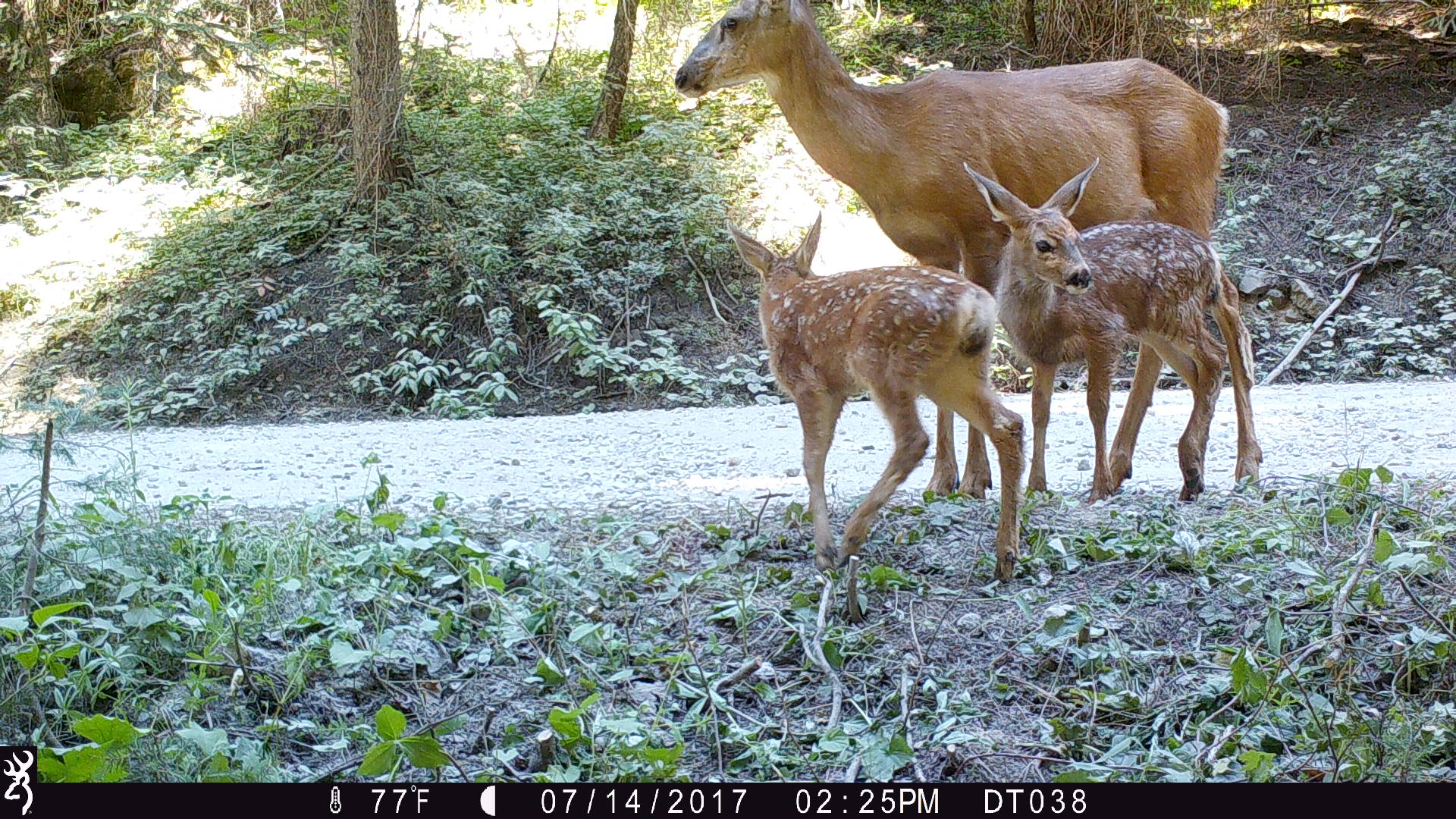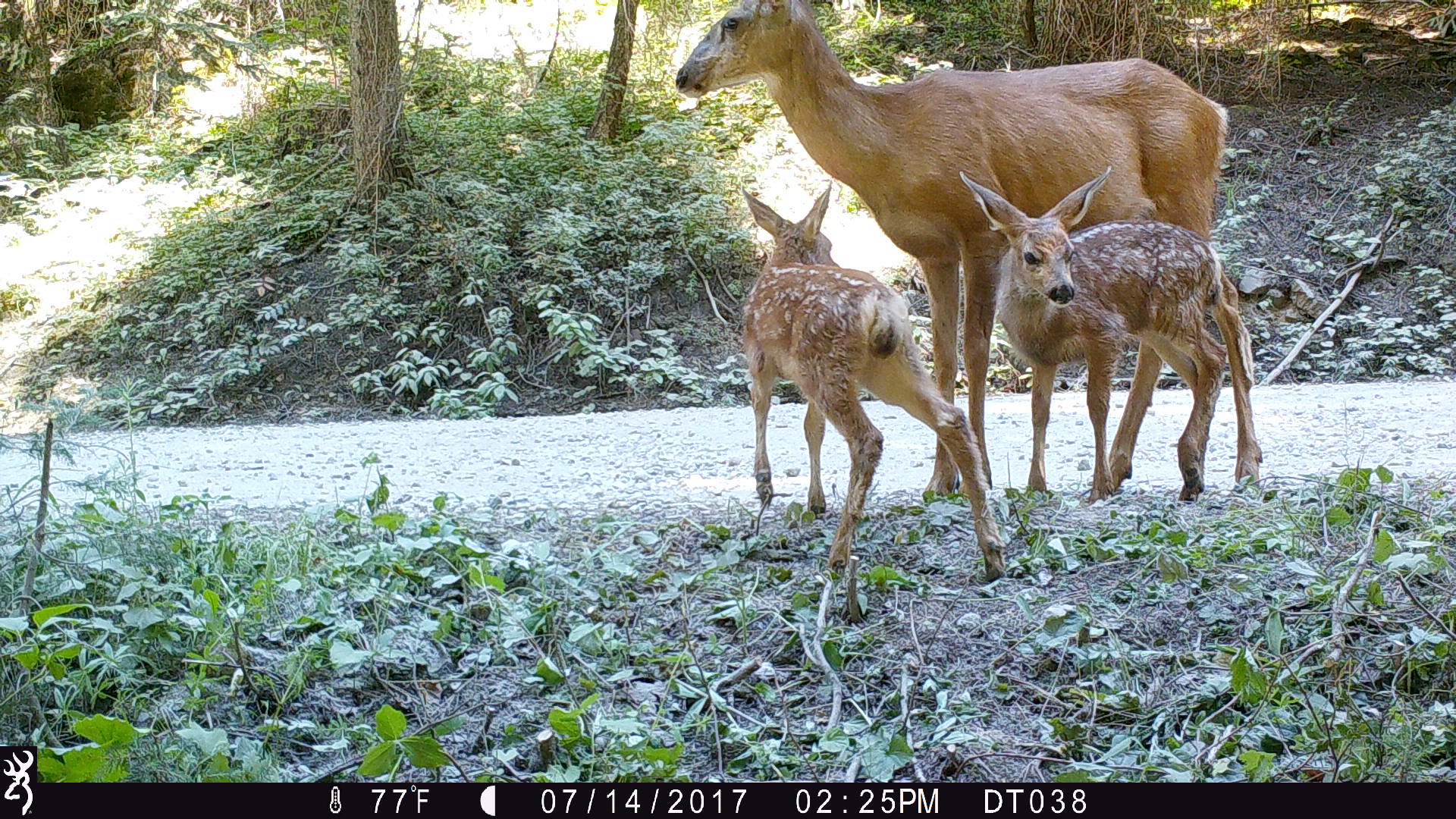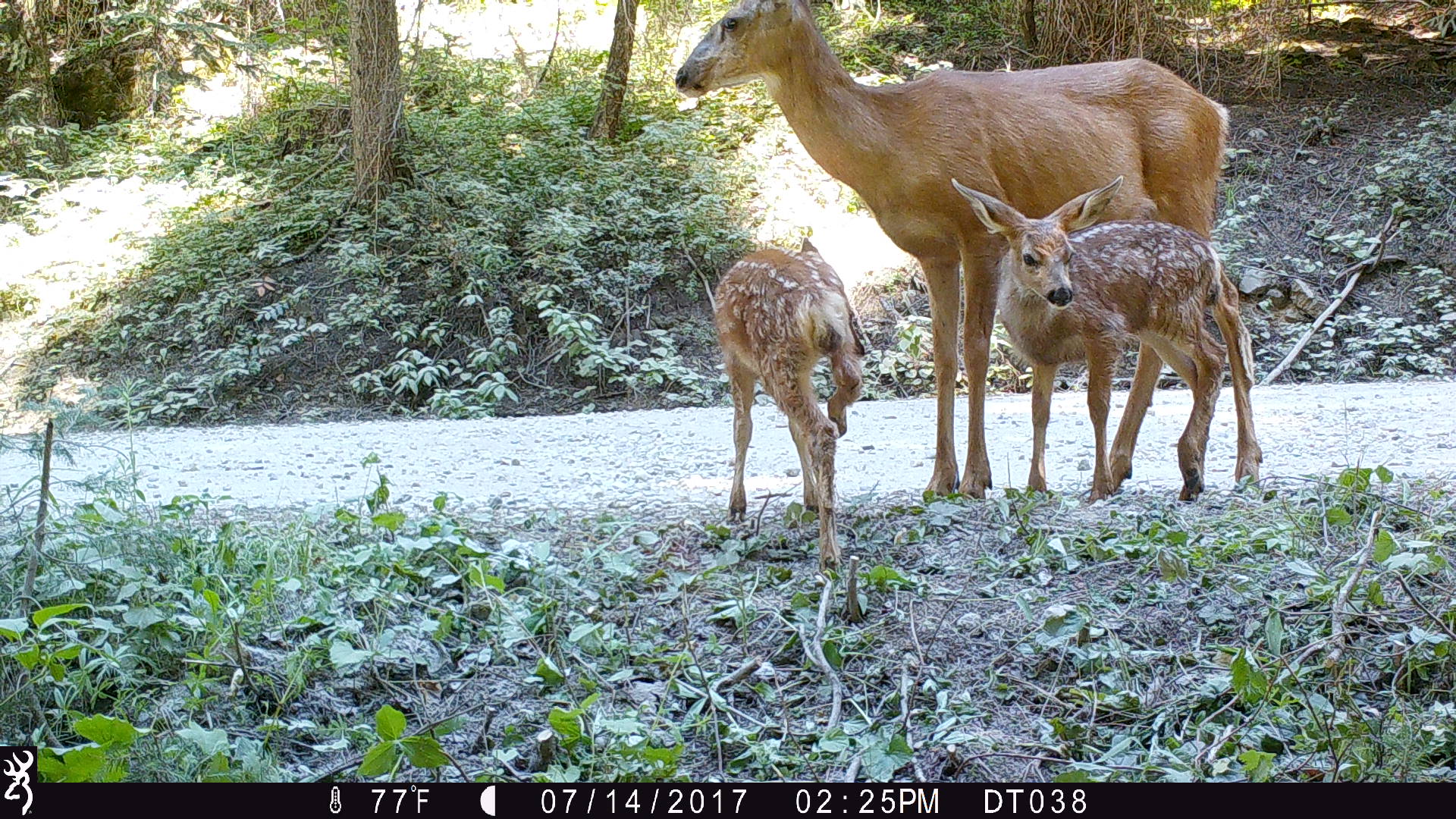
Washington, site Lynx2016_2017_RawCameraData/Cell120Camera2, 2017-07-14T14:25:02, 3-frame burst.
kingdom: Animalia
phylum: Chordata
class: Mammalia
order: Artiodactyla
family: Cervidae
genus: Odocoileus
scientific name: Odocoileus hemionus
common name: mule deer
Odocoileus hemionus (mule deer). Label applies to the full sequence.